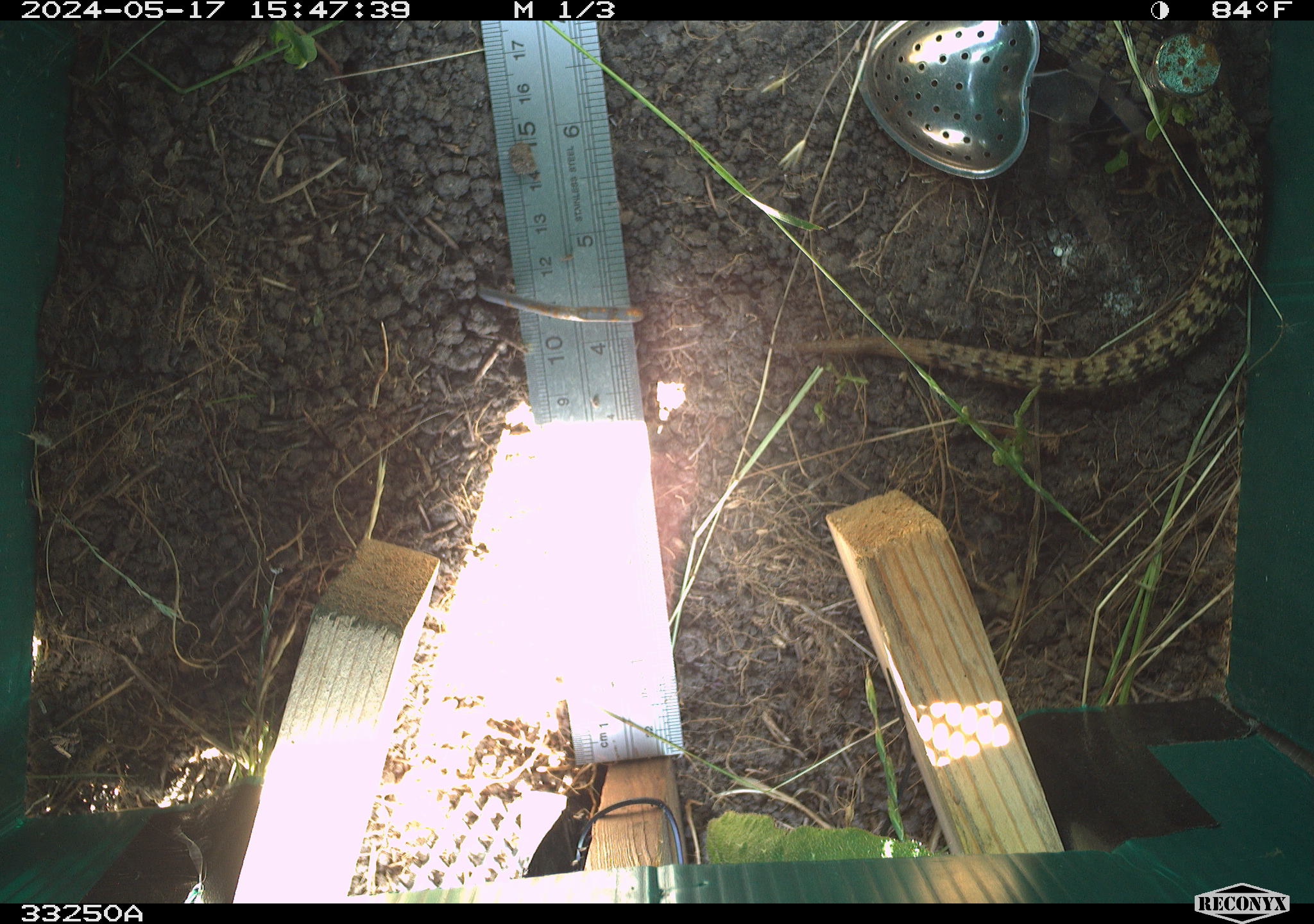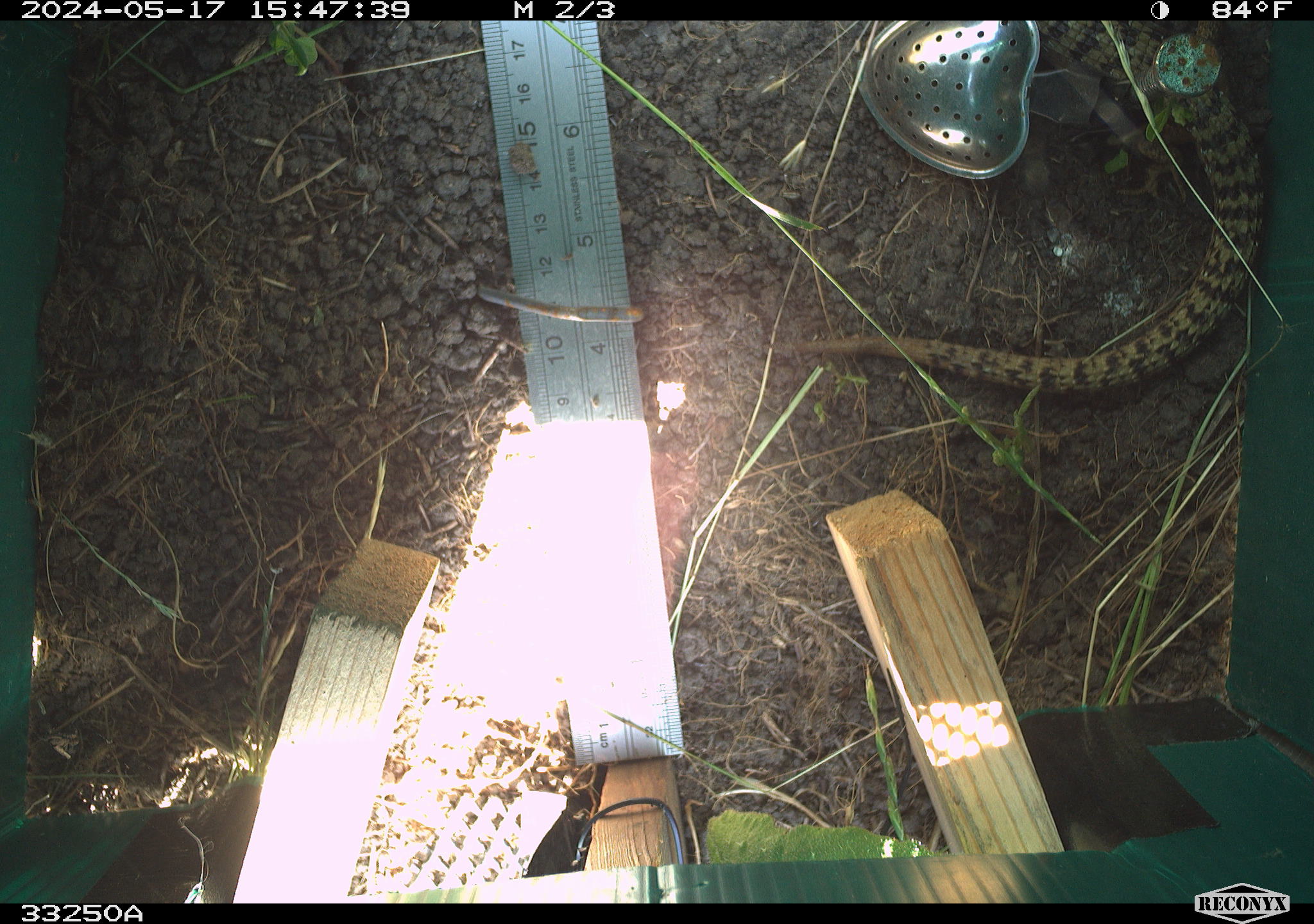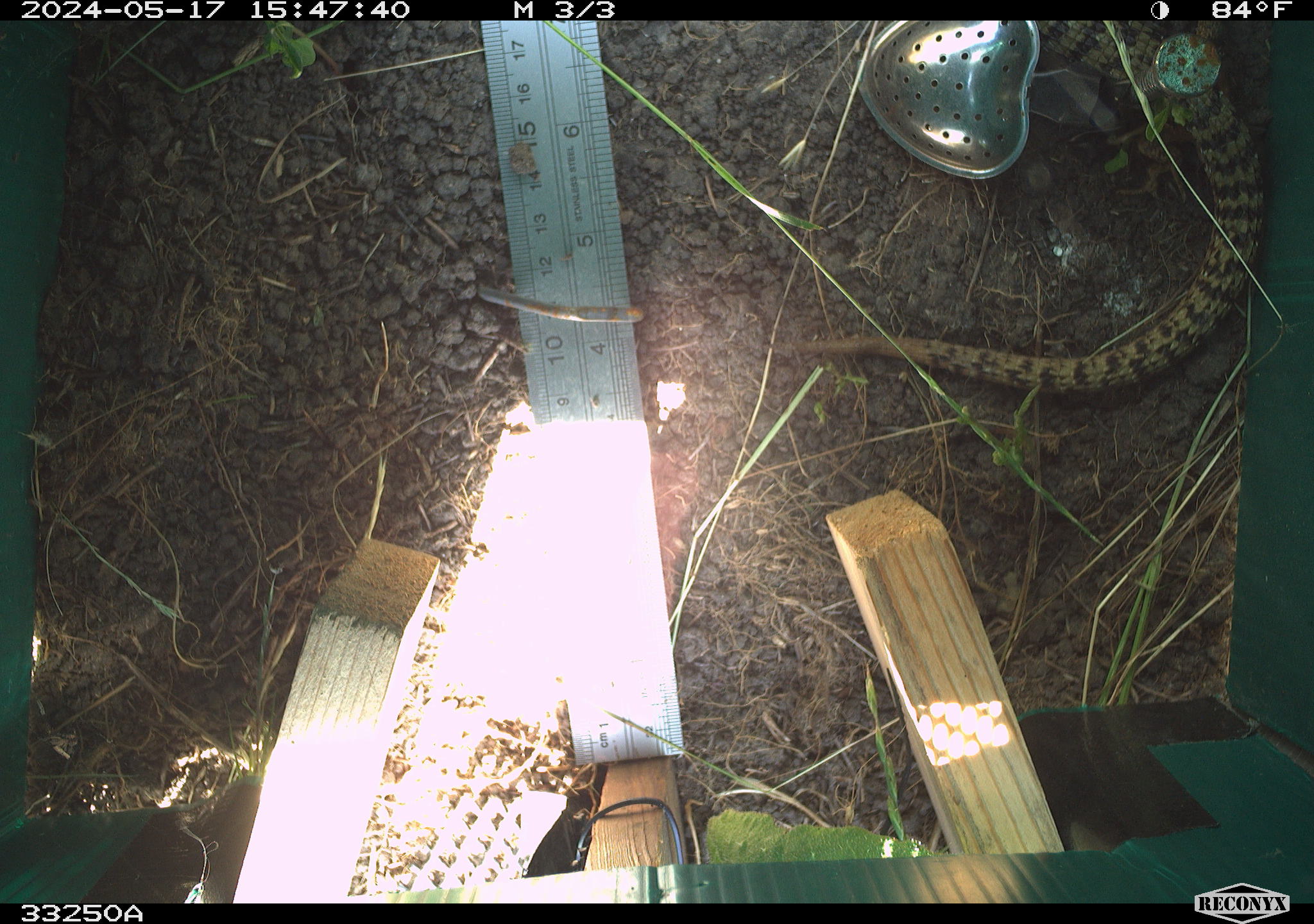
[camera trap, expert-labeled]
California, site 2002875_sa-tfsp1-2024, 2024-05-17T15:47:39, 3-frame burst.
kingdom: Animalia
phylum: Chordata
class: Reptilia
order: Squamata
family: Anguidae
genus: Elgaria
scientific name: Elgaria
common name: alligator lizards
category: elgaria species